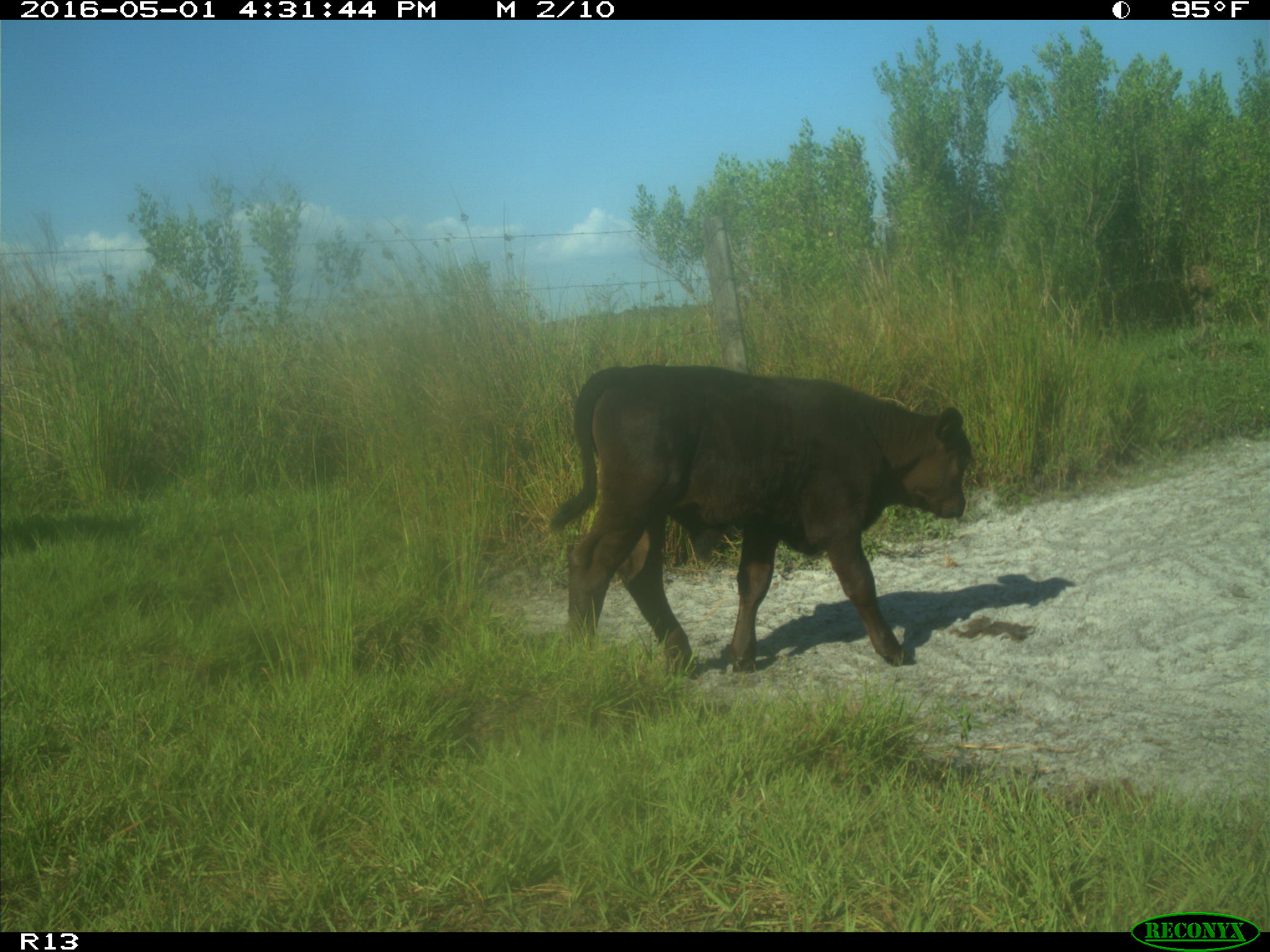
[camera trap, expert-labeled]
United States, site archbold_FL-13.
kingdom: Animalia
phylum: Chordata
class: Mammalia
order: Artiodactyla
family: Bovidae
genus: Bos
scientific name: Bos taurus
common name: domestic cow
Bos taurus (domestic cow).